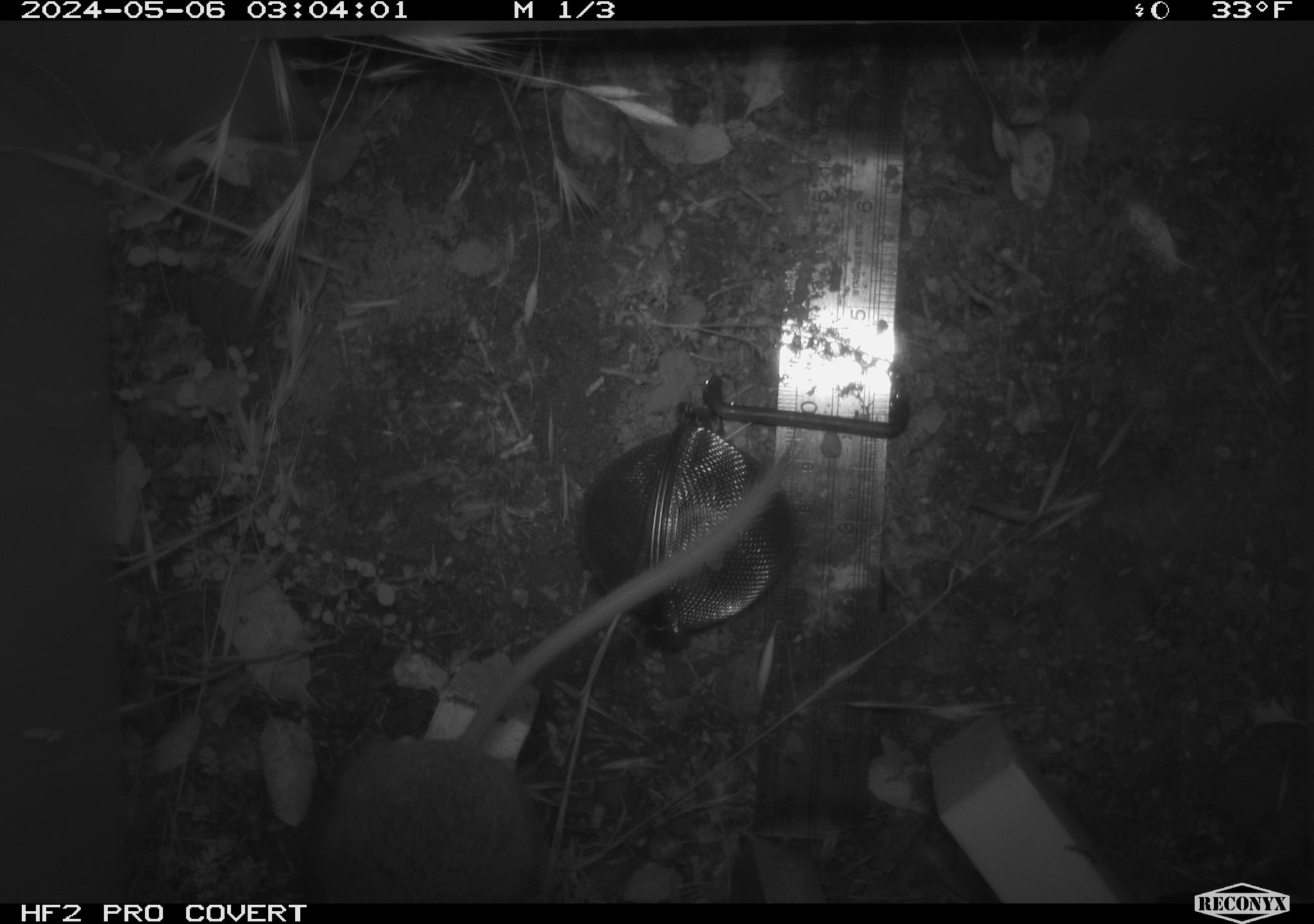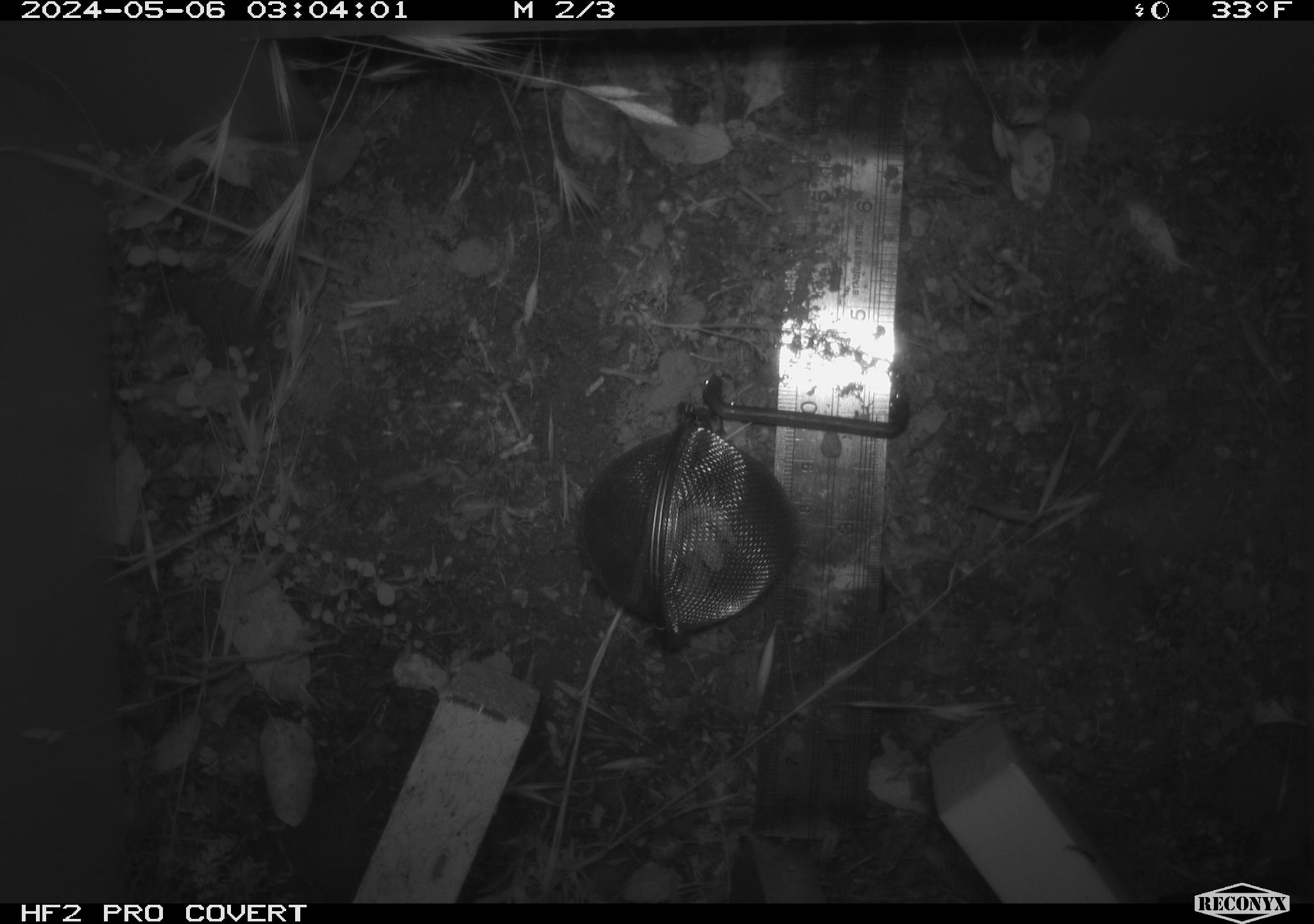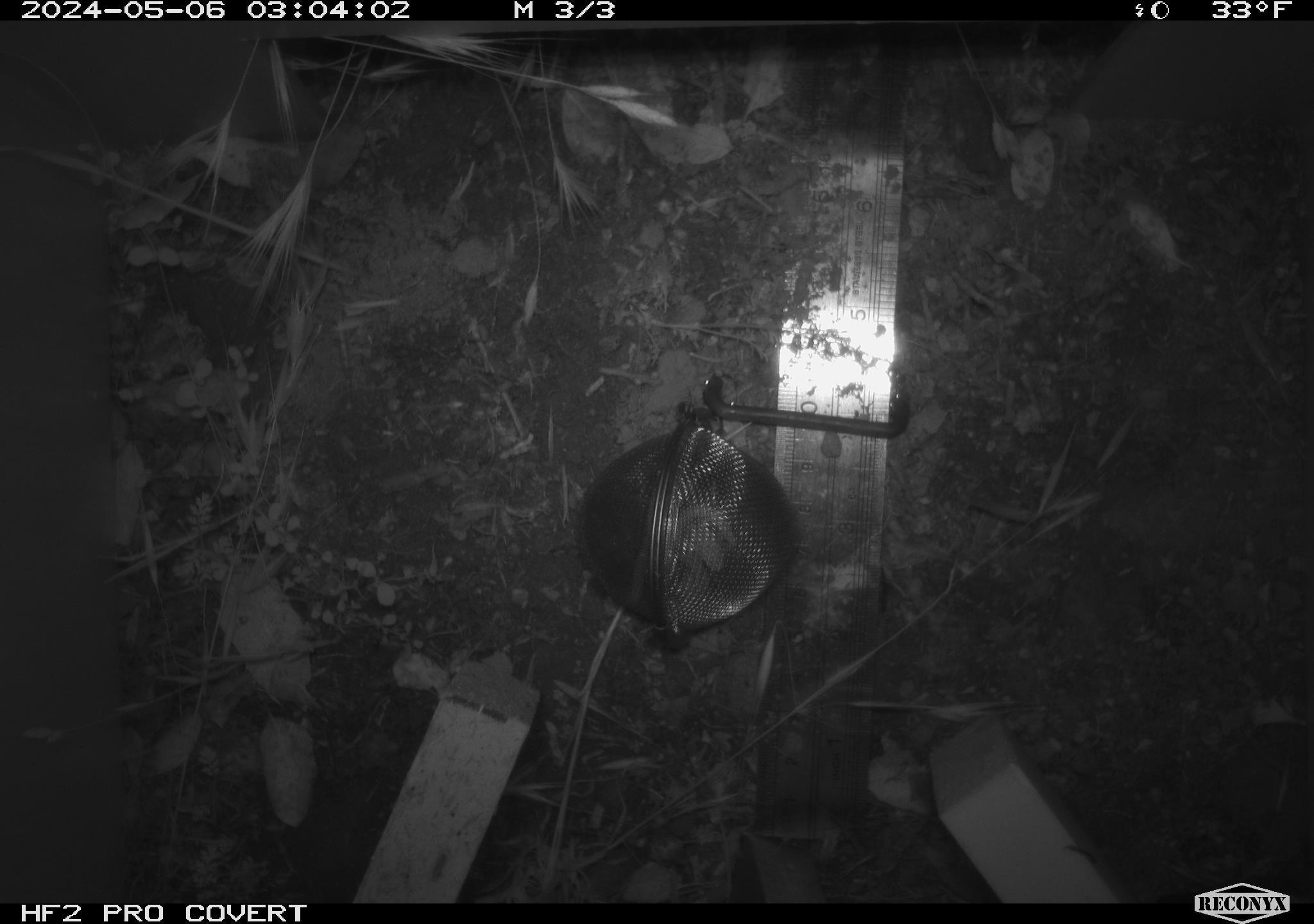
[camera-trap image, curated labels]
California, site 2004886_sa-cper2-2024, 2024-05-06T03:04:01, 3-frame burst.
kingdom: Animalia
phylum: Chordata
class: Mammalia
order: Rodentia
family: Heteromyidae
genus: Dipodomys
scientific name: Dipodomys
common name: kangaroo rats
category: dipodomys species